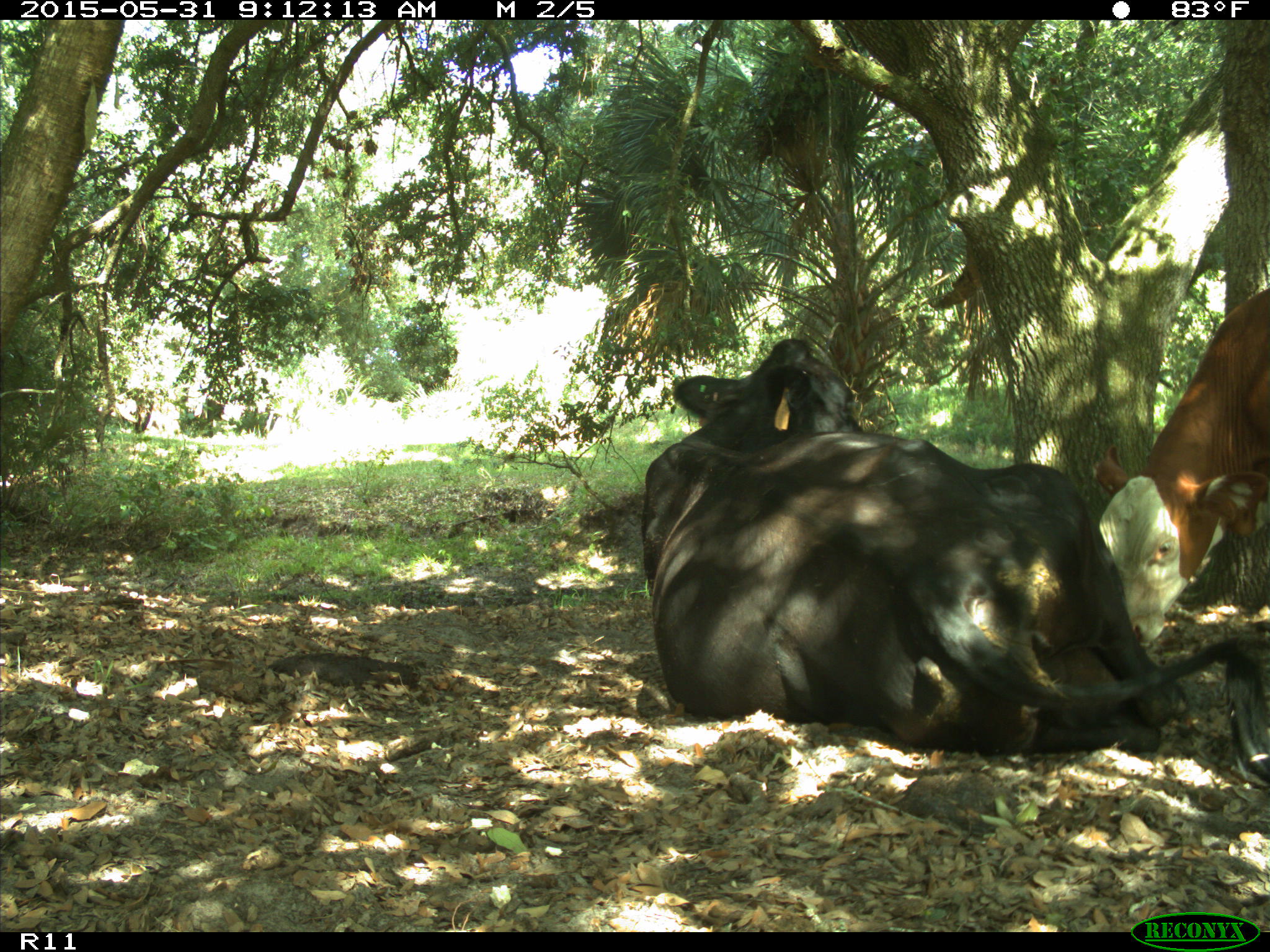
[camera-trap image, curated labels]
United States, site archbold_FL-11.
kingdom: Animalia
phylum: Chordata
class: Mammalia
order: Artiodactyla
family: Bovidae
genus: Bos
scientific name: Bos taurus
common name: domestic cow